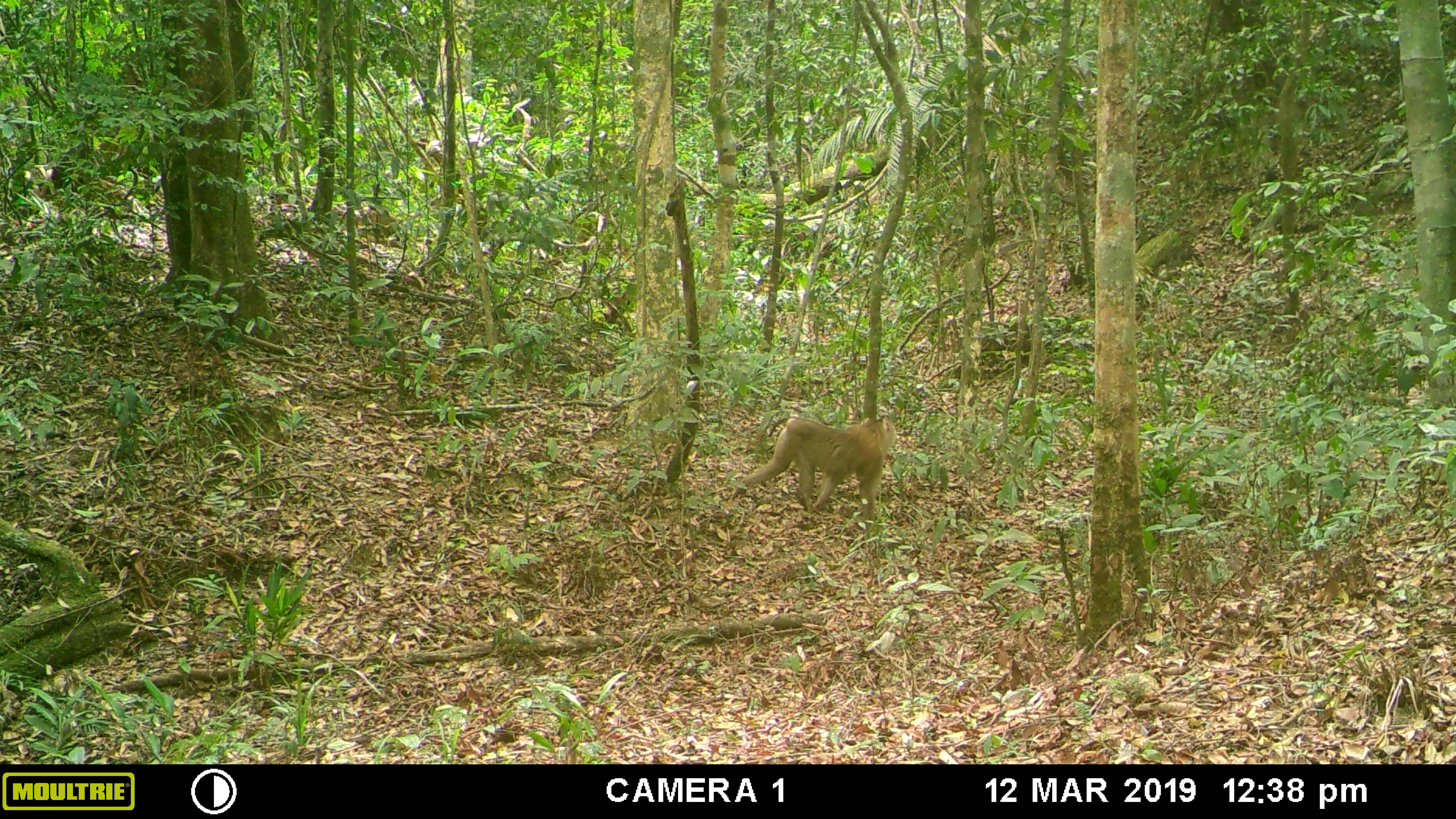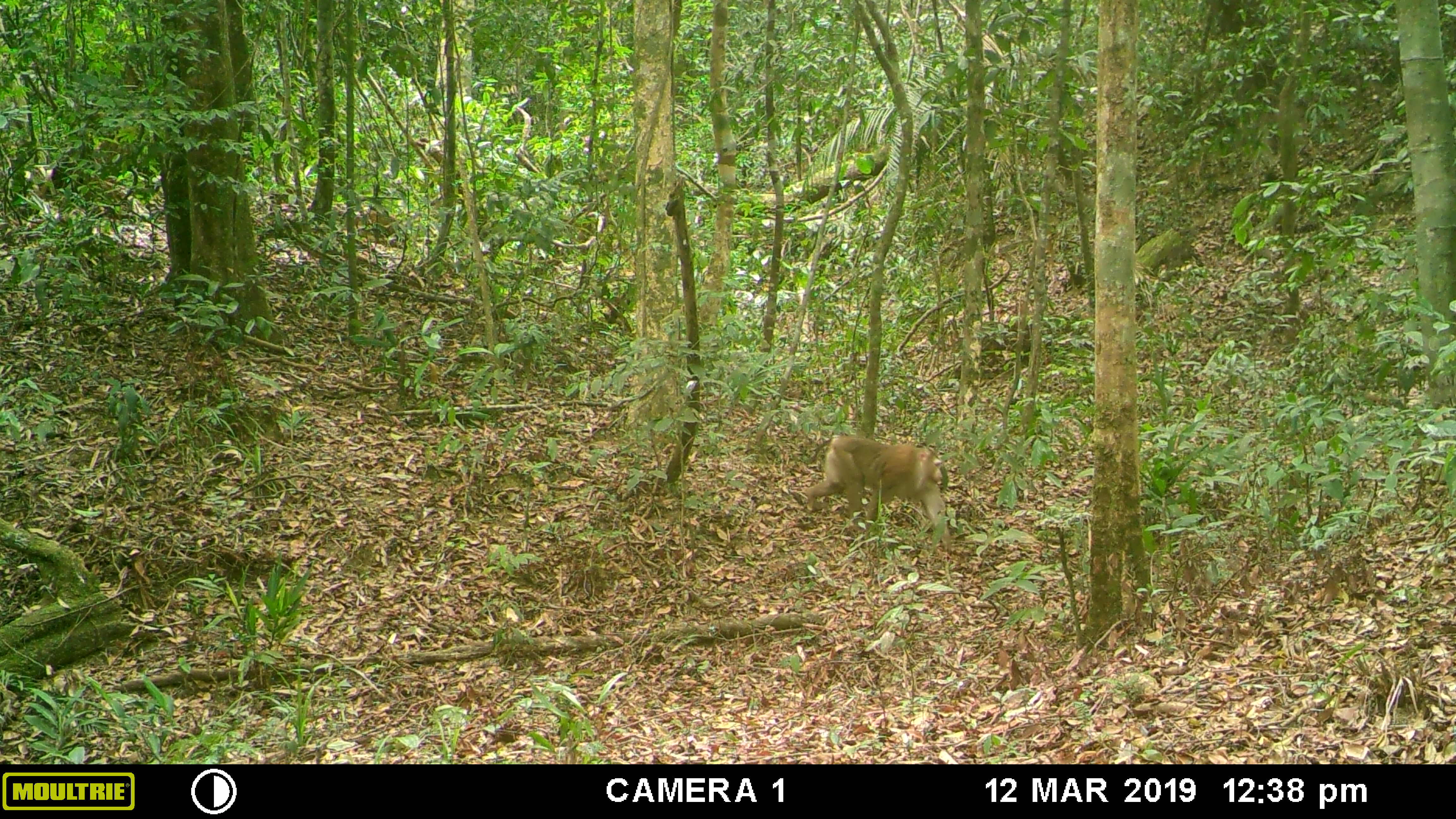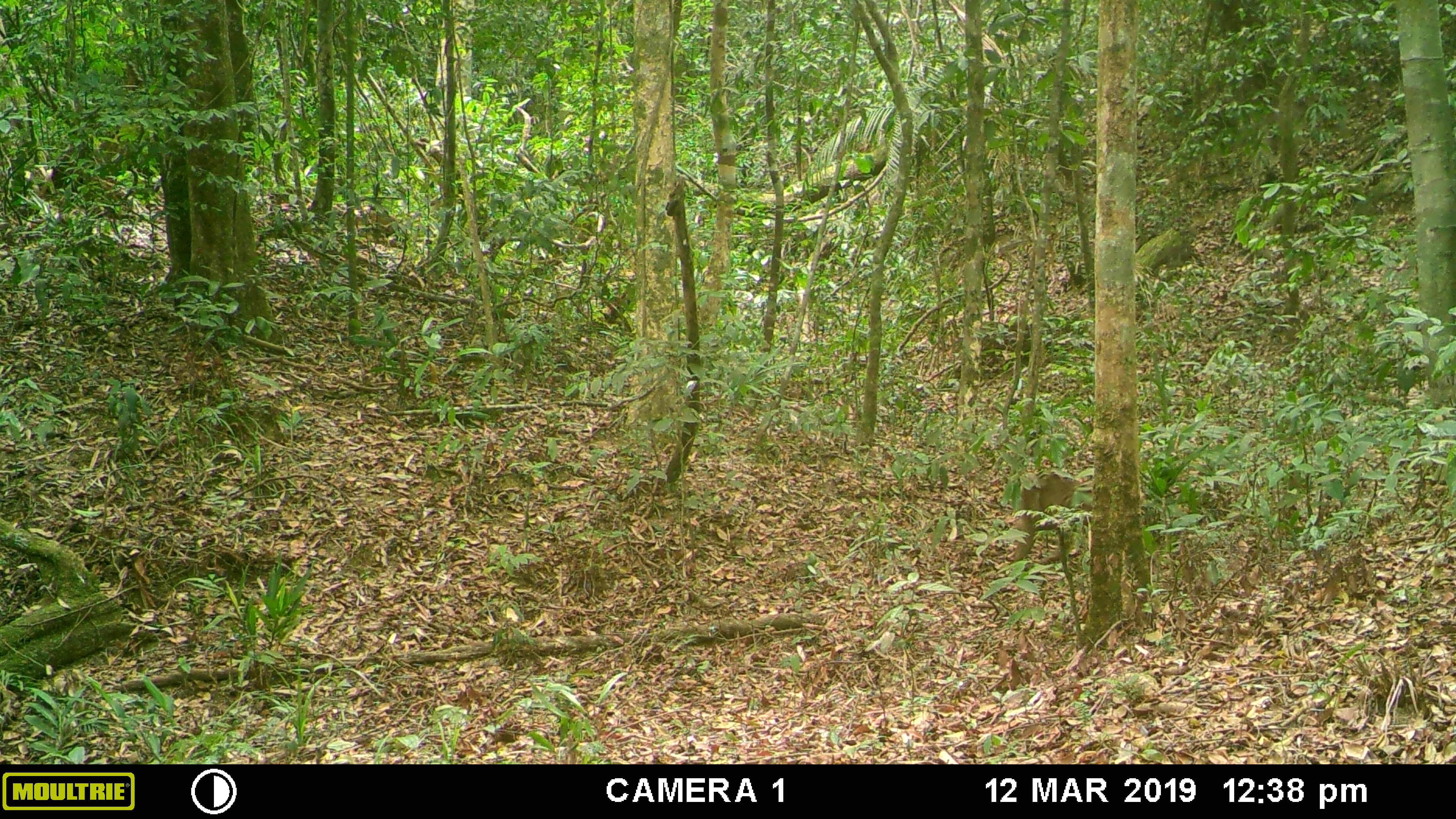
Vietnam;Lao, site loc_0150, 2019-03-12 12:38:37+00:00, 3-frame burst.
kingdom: Animalia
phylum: Chordata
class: Mammalia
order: Primates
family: Cercopithecidae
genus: Macaca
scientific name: Macaca nemestrina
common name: pig-tailed macaque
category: pig tailed macaque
Pig tailed macaque (pig-tailed macaque) (Macaca nemestrina). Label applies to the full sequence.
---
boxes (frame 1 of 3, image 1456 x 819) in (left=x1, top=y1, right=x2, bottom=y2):
pig tailed macaque: (left=742, top=414, right=897, bottom=521)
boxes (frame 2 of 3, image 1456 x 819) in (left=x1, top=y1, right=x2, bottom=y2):
pig tailed macaque: (left=802, top=434, right=952, bottom=551)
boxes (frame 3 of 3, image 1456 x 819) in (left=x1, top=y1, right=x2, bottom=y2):
pig tailed macaque: (left=1005, top=471, right=1094, bottom=565)